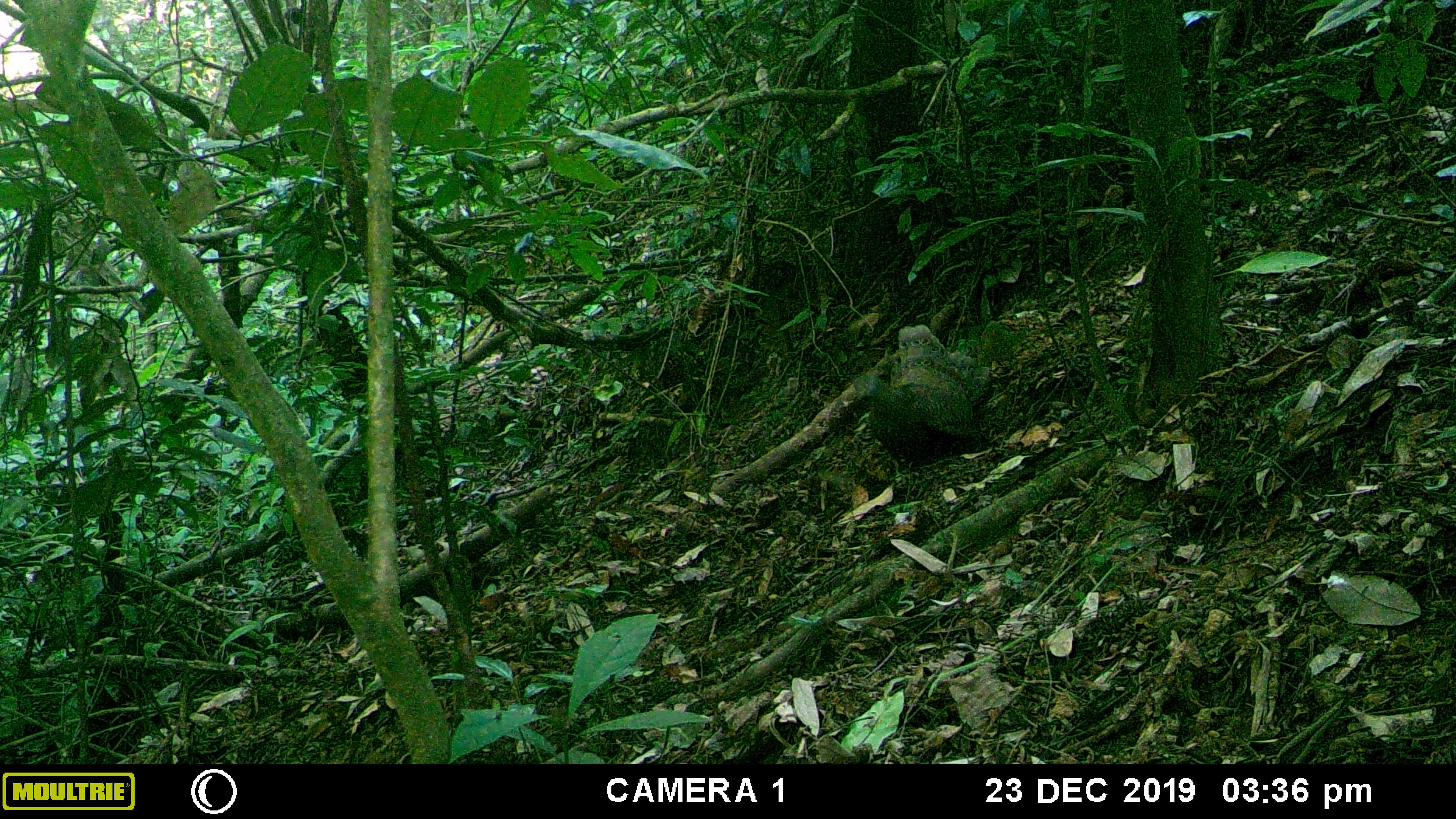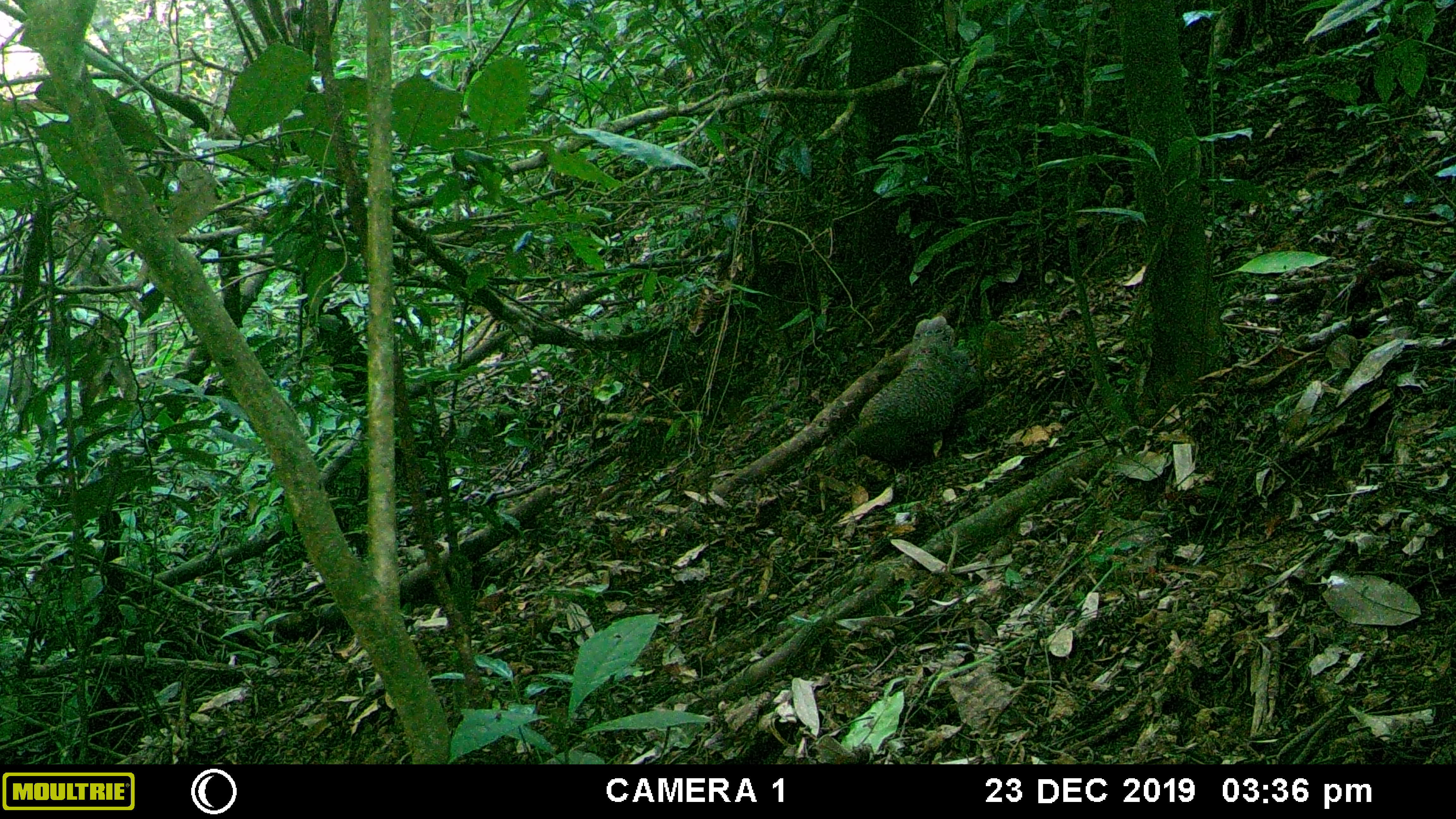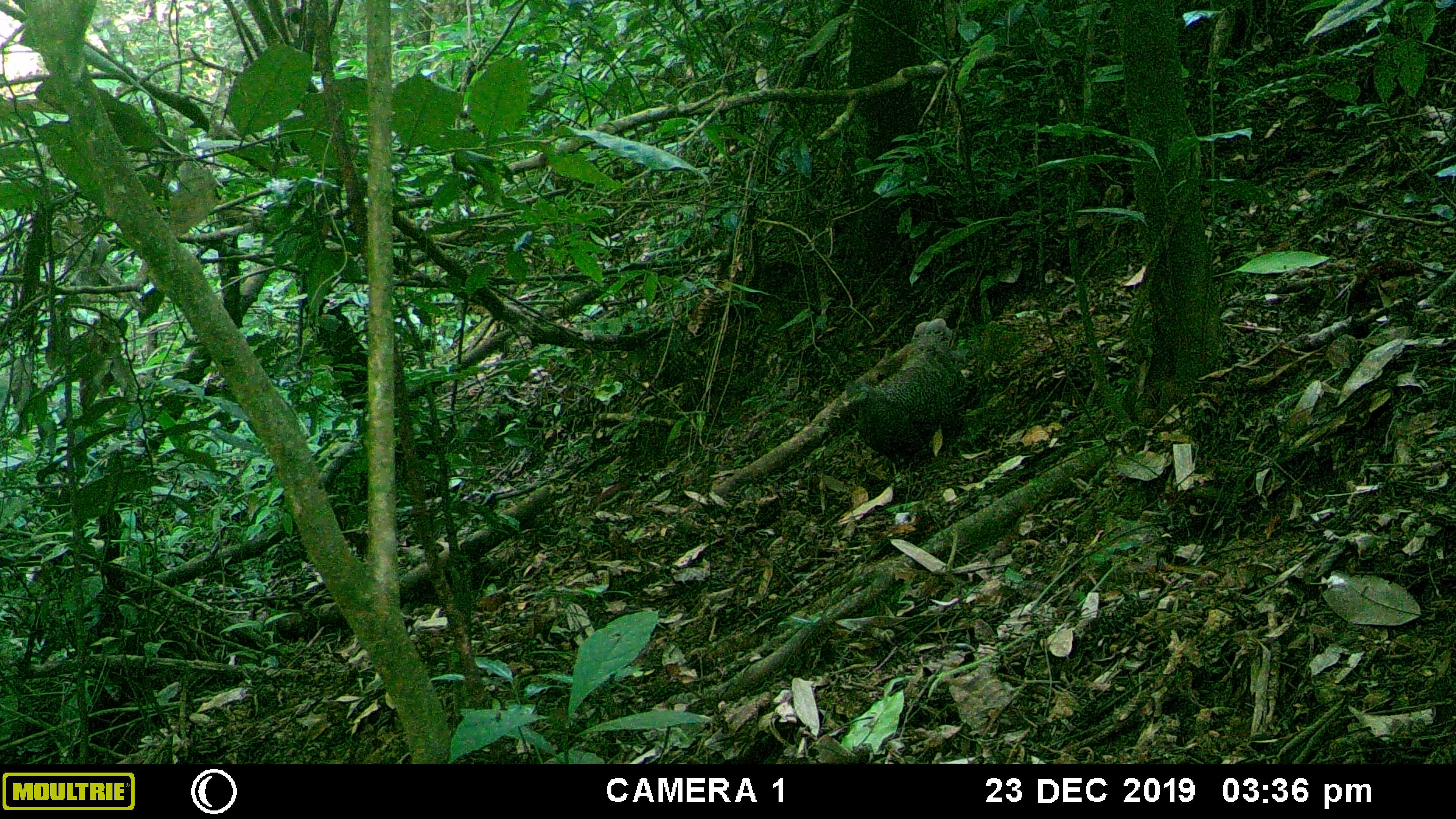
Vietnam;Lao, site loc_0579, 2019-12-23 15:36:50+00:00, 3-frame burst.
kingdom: Animalia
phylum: Chordata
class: Aves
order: Galliformes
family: Phasianidae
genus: Polyplectron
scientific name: Polyplectron bicalcaratum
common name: gray peacock-pheasant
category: grey peacock pheasant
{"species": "grey peacock pheasant (gray peacock-pheasant) (Polyplectron bicalcaratum)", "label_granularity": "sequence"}